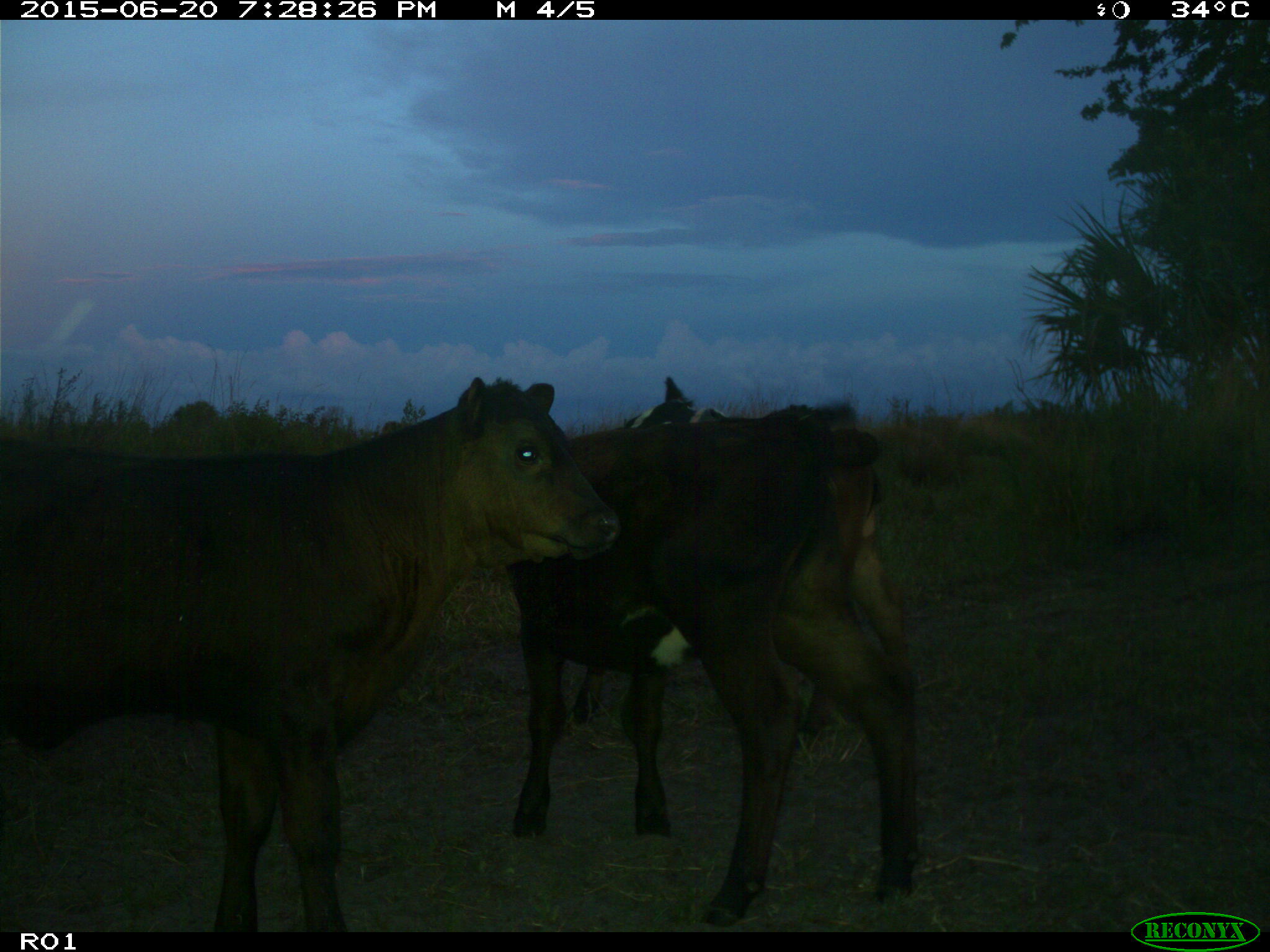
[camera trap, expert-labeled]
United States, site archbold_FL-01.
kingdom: Animalia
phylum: Chordata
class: Mammalia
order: Artiodactyla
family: Bovidae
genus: Bos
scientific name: Bos taurus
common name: domestic cow